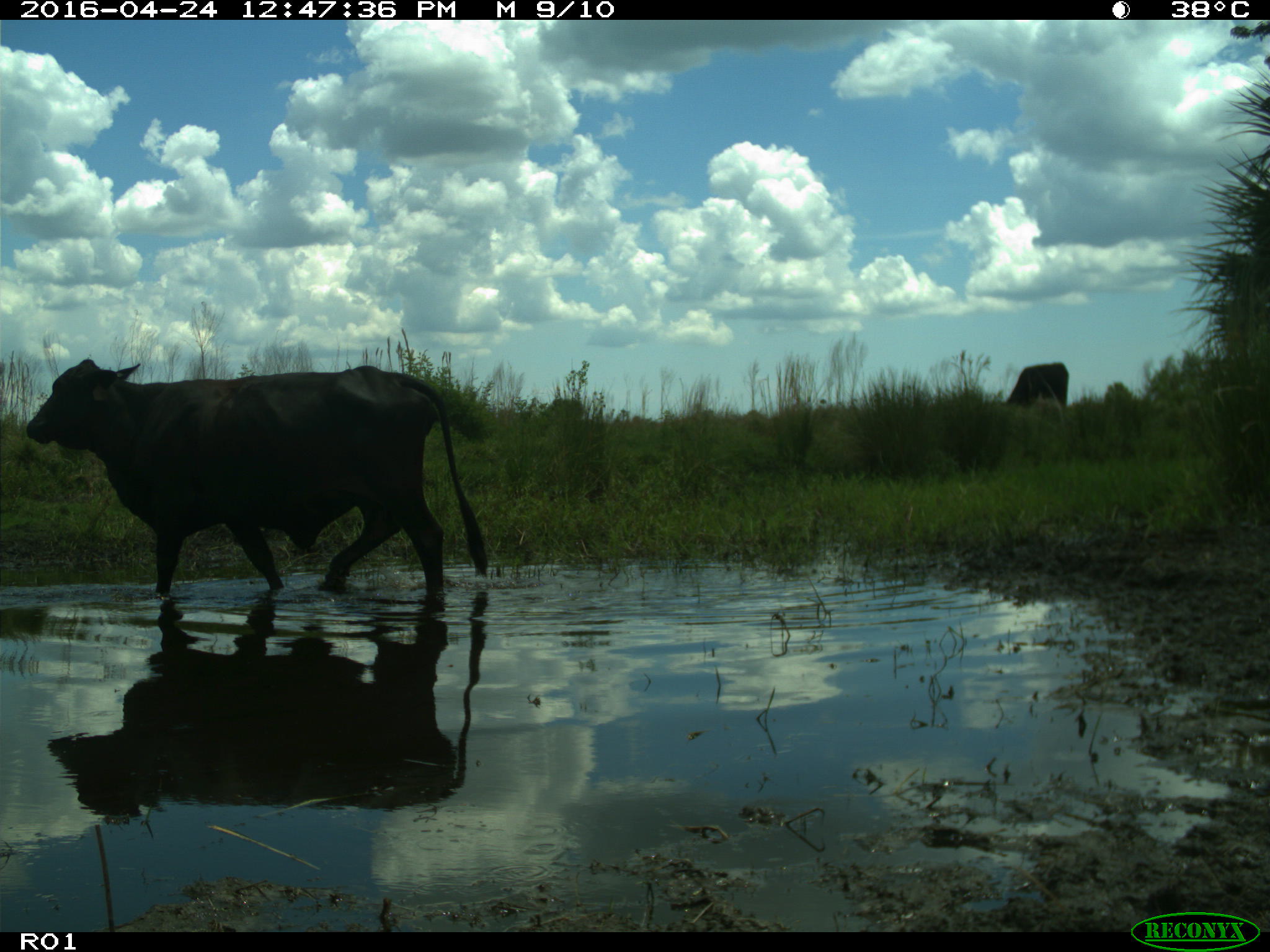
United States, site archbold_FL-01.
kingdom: Animalia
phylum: Chordata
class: Mammalia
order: Artiodactyla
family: Bovidae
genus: Bos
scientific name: Bos taurus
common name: domestic cow